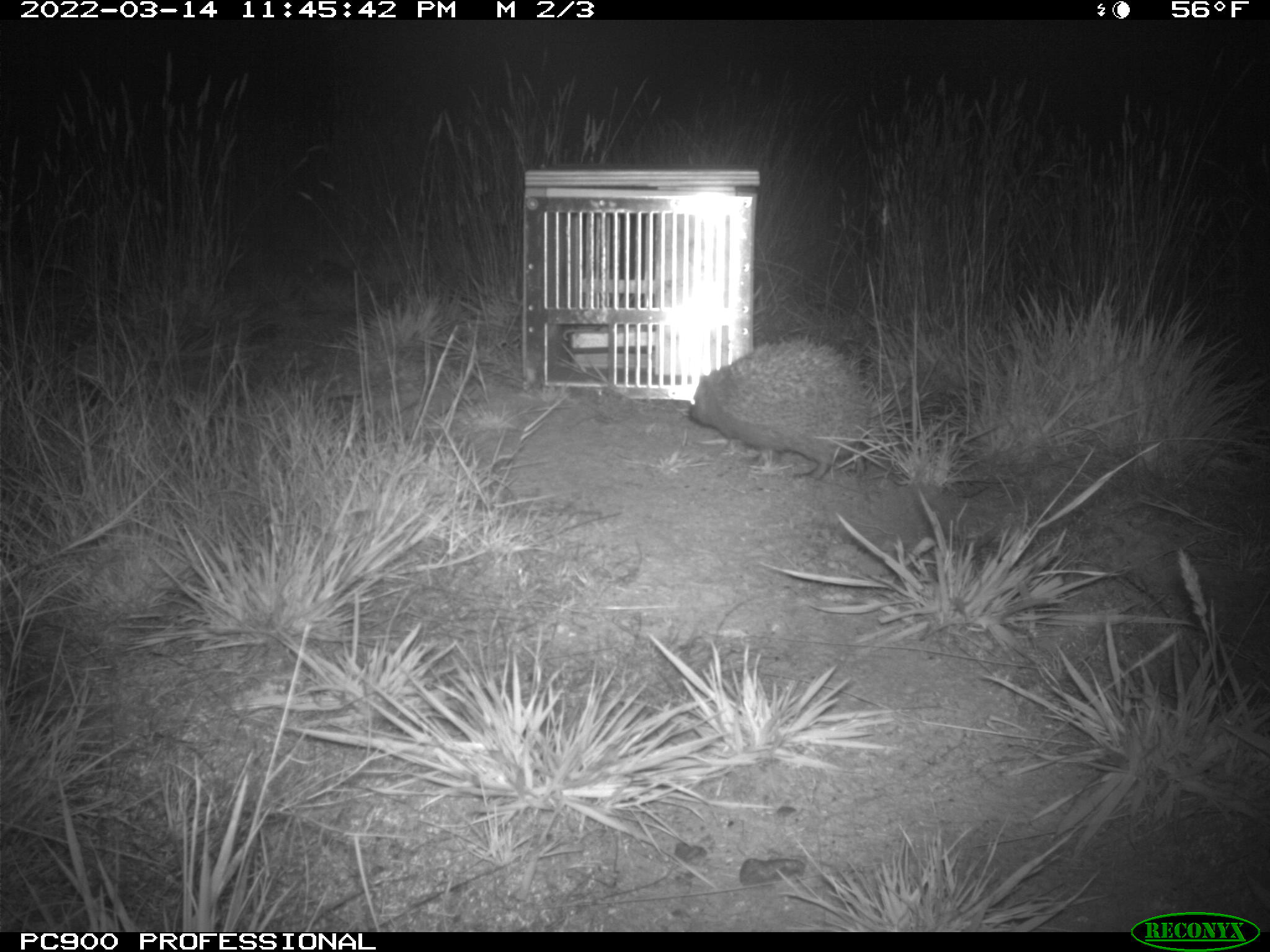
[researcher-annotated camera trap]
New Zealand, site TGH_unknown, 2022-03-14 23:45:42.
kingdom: Animalia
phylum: Chordata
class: Mammalia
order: Eulipotyphla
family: Erinaceidae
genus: Erinaceus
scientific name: Erinaceus europaeus europaeus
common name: european hedgehog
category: hedgehog